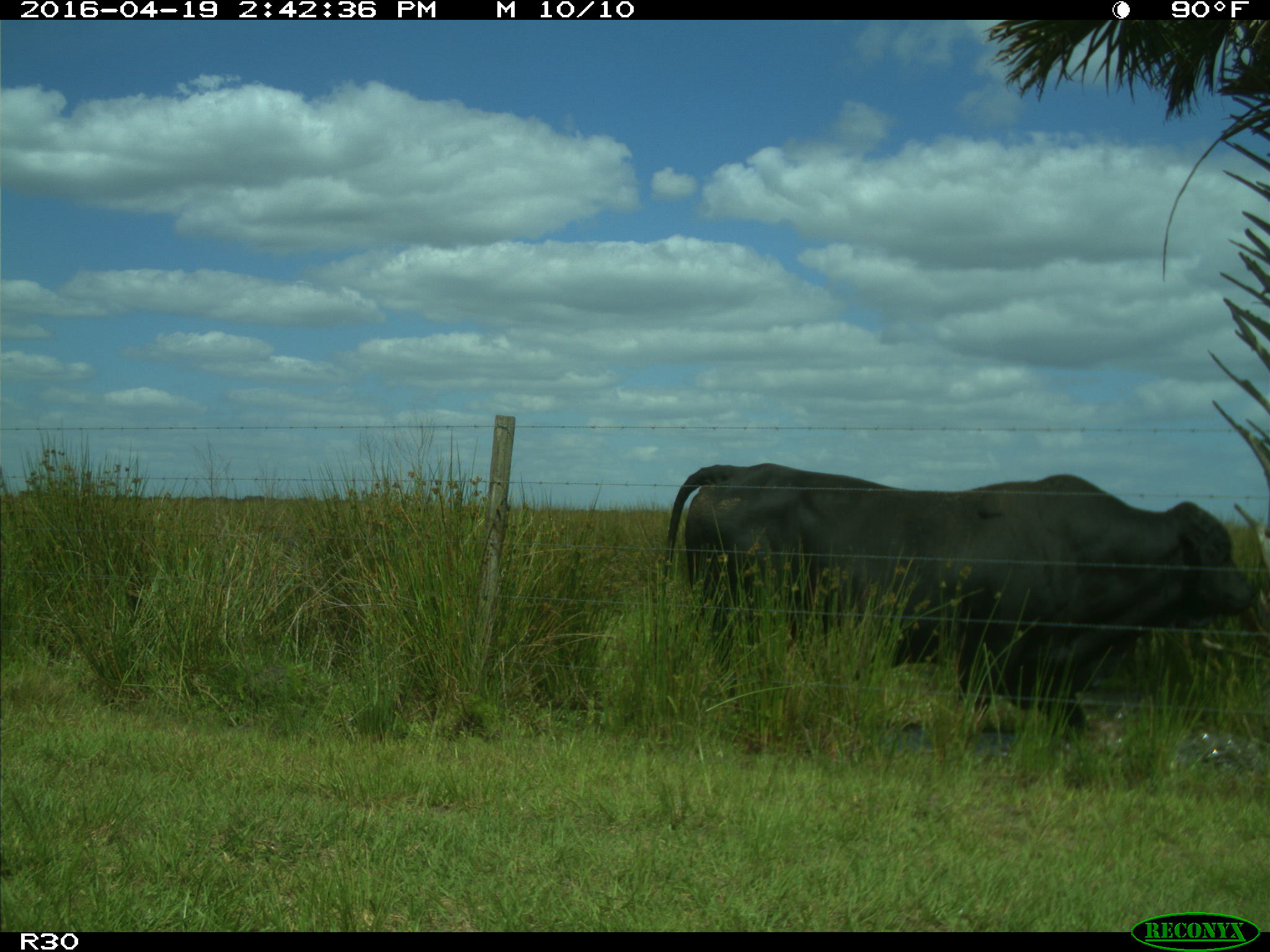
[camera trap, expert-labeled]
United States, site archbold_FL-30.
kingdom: Animalia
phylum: Chordata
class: Mammalia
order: Artiodactyla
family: Bovidae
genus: Bos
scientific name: Bos taurus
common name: domestic cow